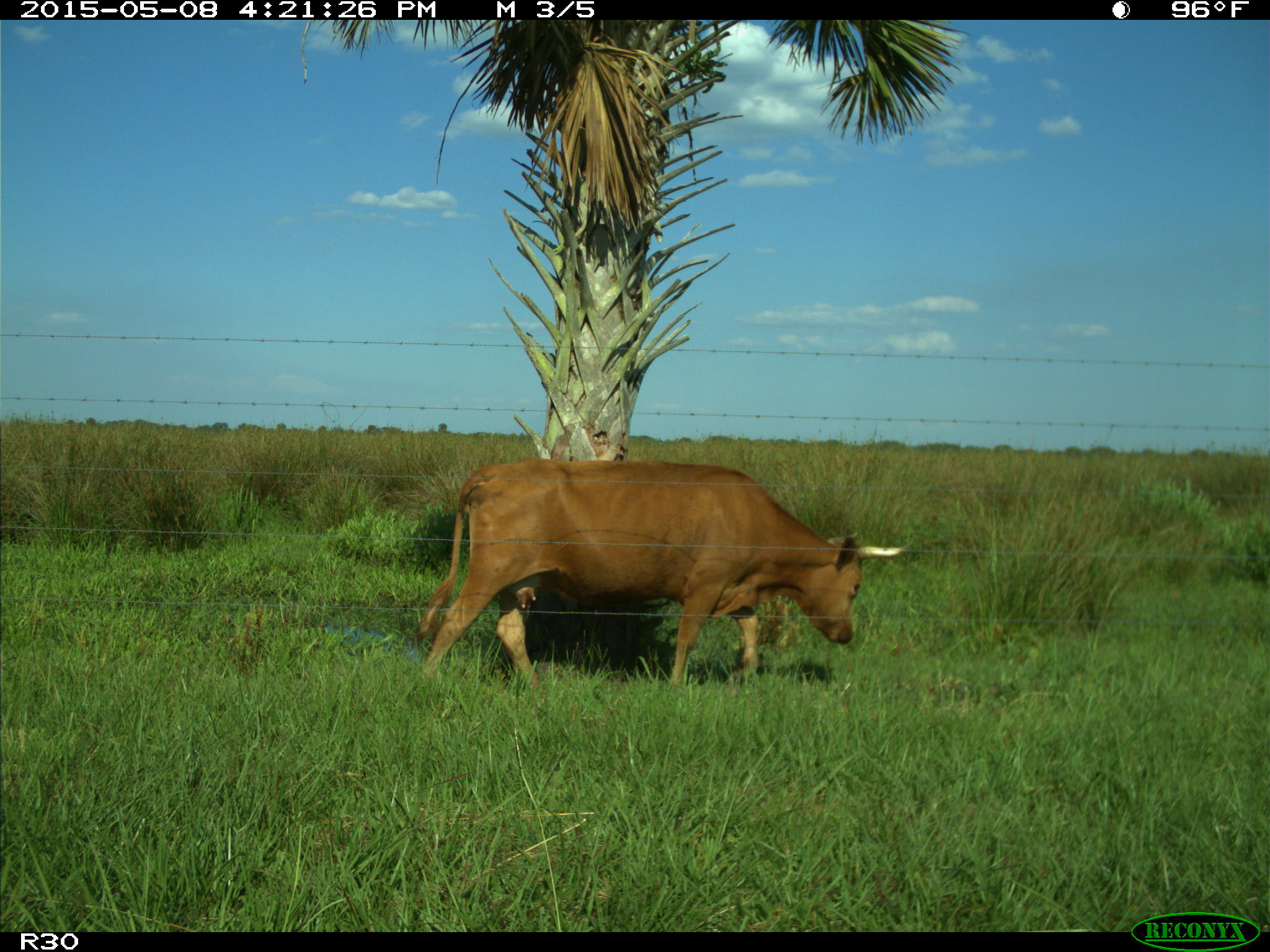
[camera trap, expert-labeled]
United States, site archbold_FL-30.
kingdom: Animalia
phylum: Chordata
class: Mammalia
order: Artiodactyla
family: Bovidae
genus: Bos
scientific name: Bos taurus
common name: domestic cow